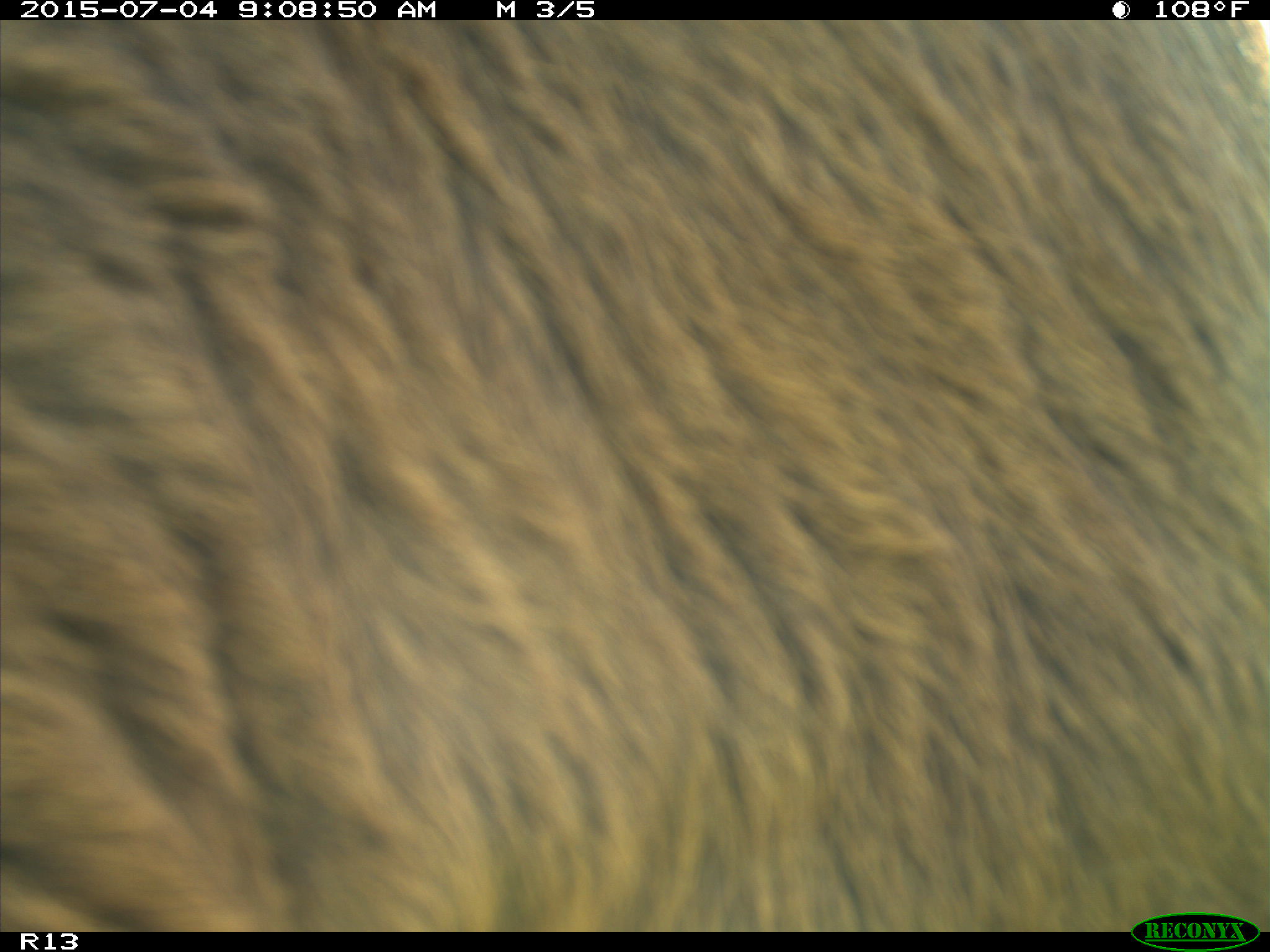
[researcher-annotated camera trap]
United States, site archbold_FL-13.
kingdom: Animalia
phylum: Chordata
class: Mammalia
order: Artiodactyla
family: Bovidae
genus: Bos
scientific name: Bos taurus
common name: domestic cow